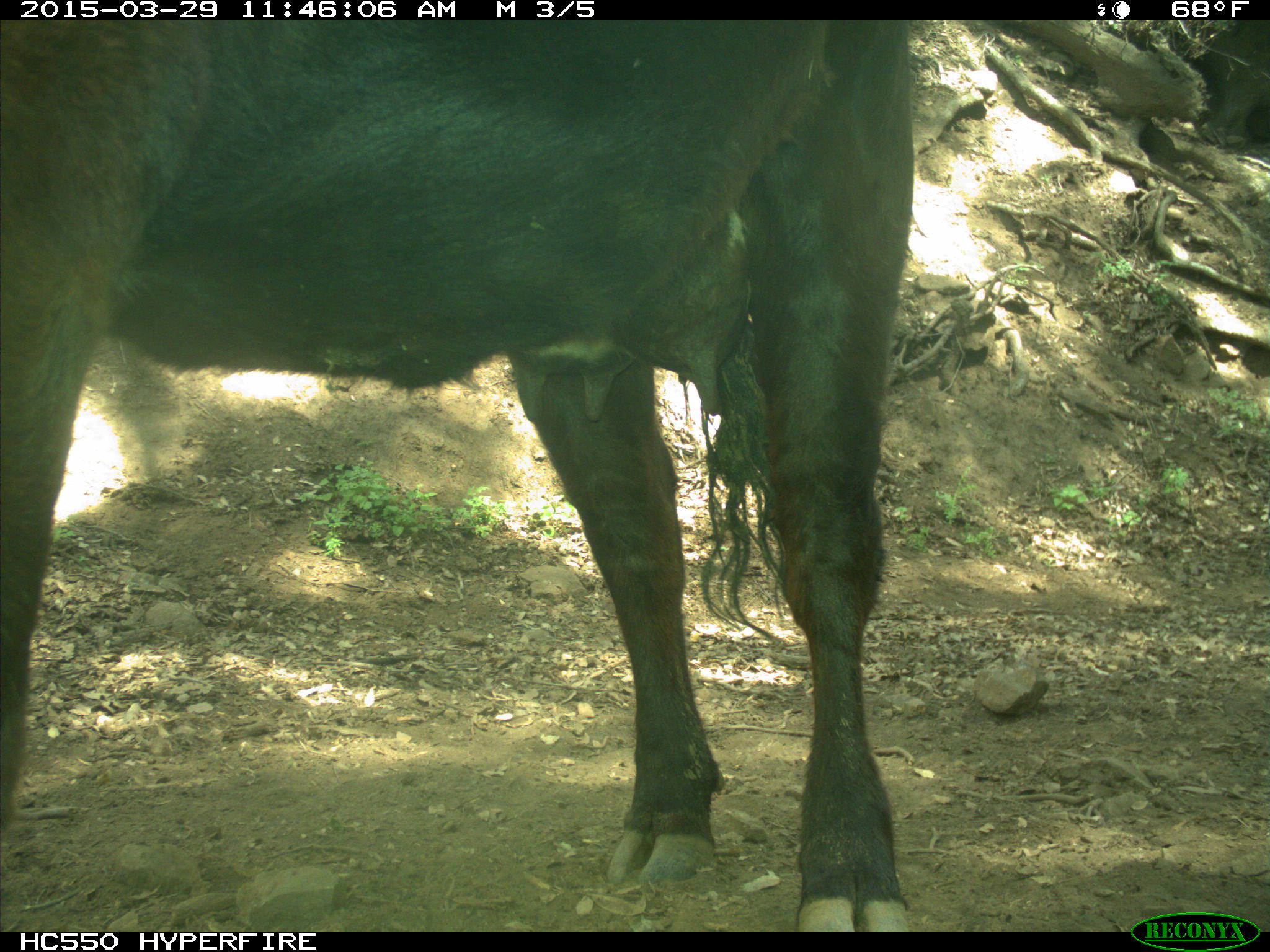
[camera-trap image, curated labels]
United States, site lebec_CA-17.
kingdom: Animalia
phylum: Chordata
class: Mammalia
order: Artiodactyla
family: Bovidae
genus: Bos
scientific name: Bos taurus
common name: domestic cow